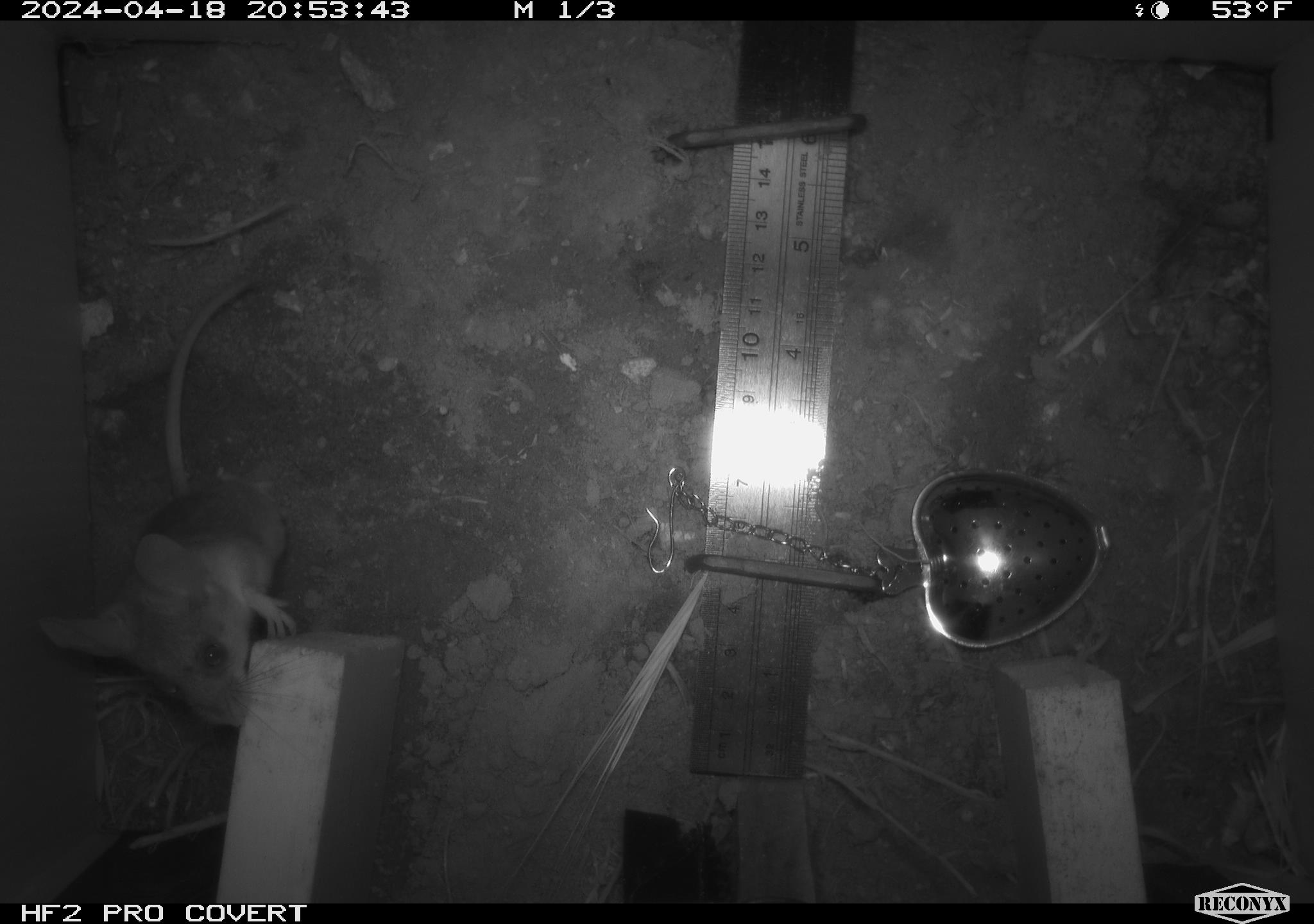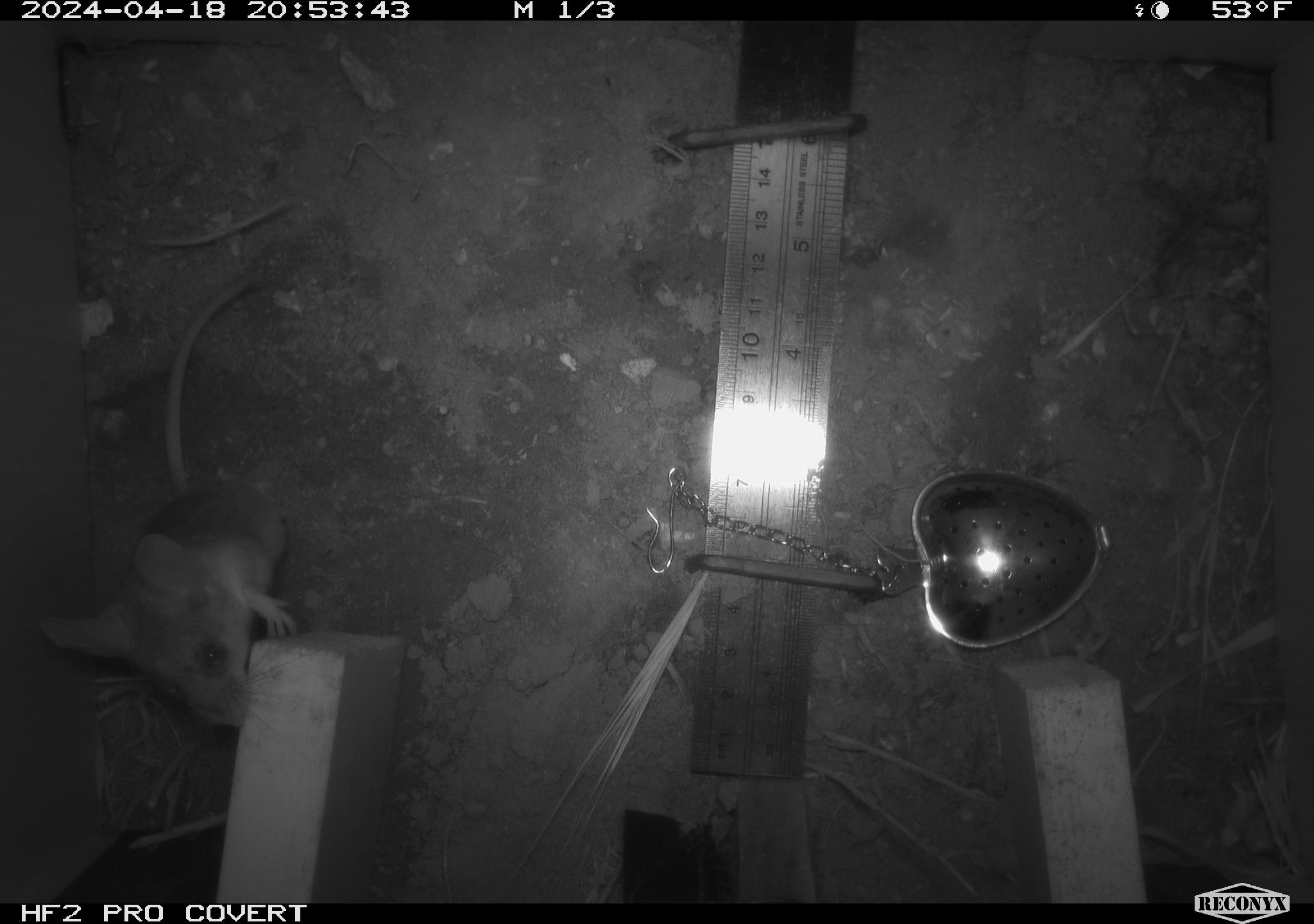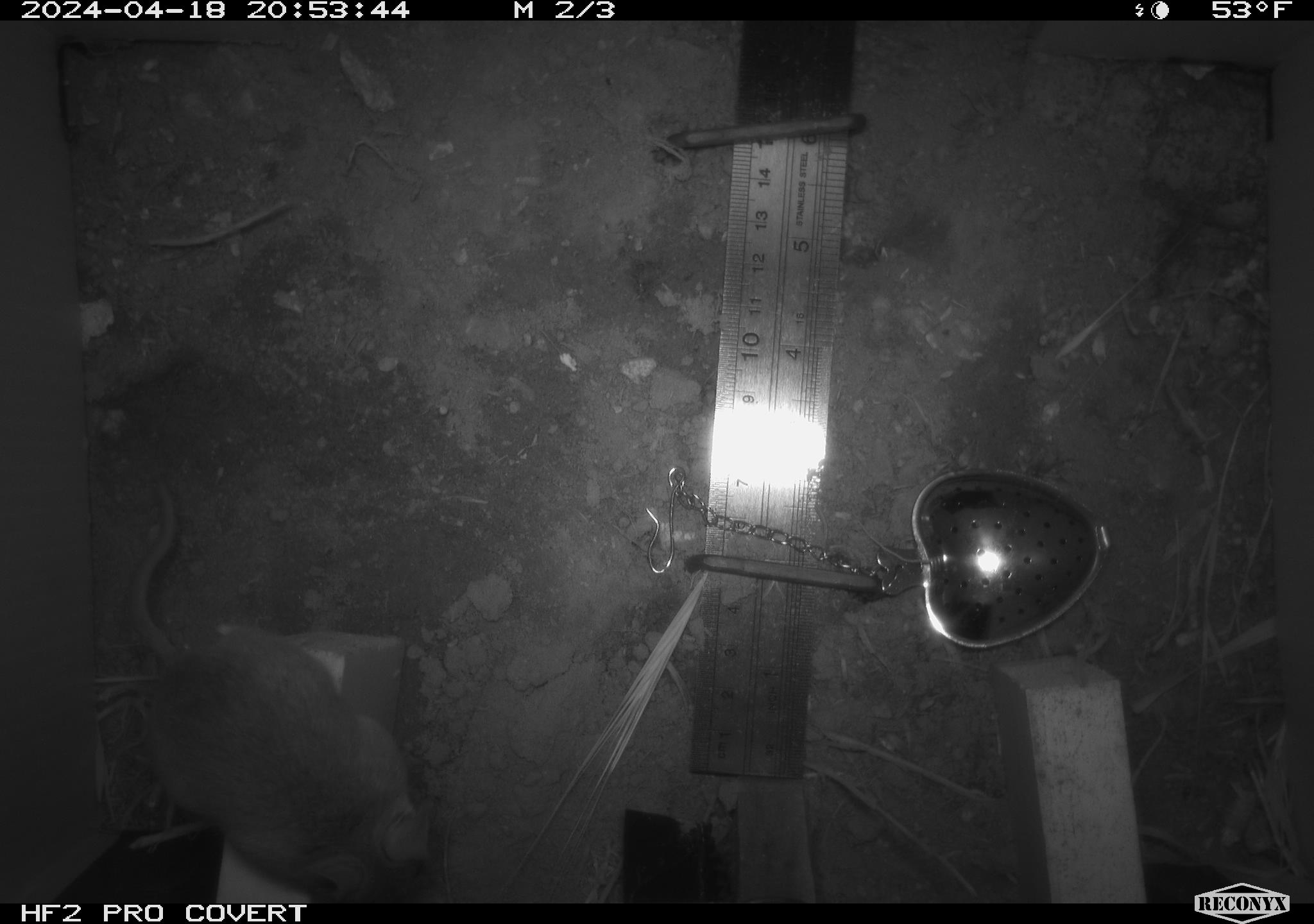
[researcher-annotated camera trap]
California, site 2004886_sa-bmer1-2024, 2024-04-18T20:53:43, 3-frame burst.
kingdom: Animalia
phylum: Chordata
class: Mammalia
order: Rodentia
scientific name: Rodentia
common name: mouse species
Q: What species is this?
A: Mouse species (Rodentia).